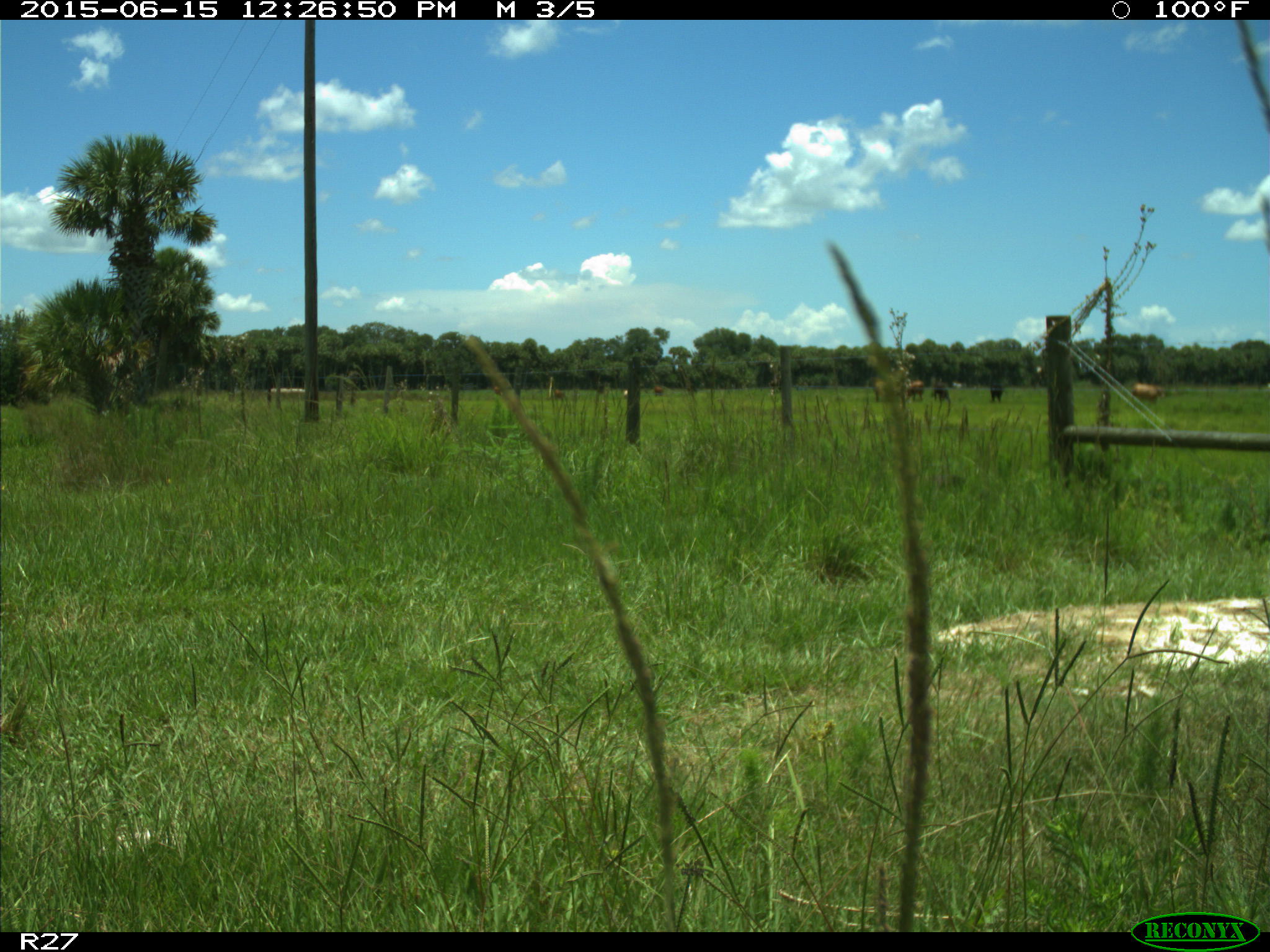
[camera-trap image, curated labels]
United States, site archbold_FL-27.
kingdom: Animalia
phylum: Chordata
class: Mammalia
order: Artiodactyla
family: Bovidae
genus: Bos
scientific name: Bos taurus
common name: domestic cow